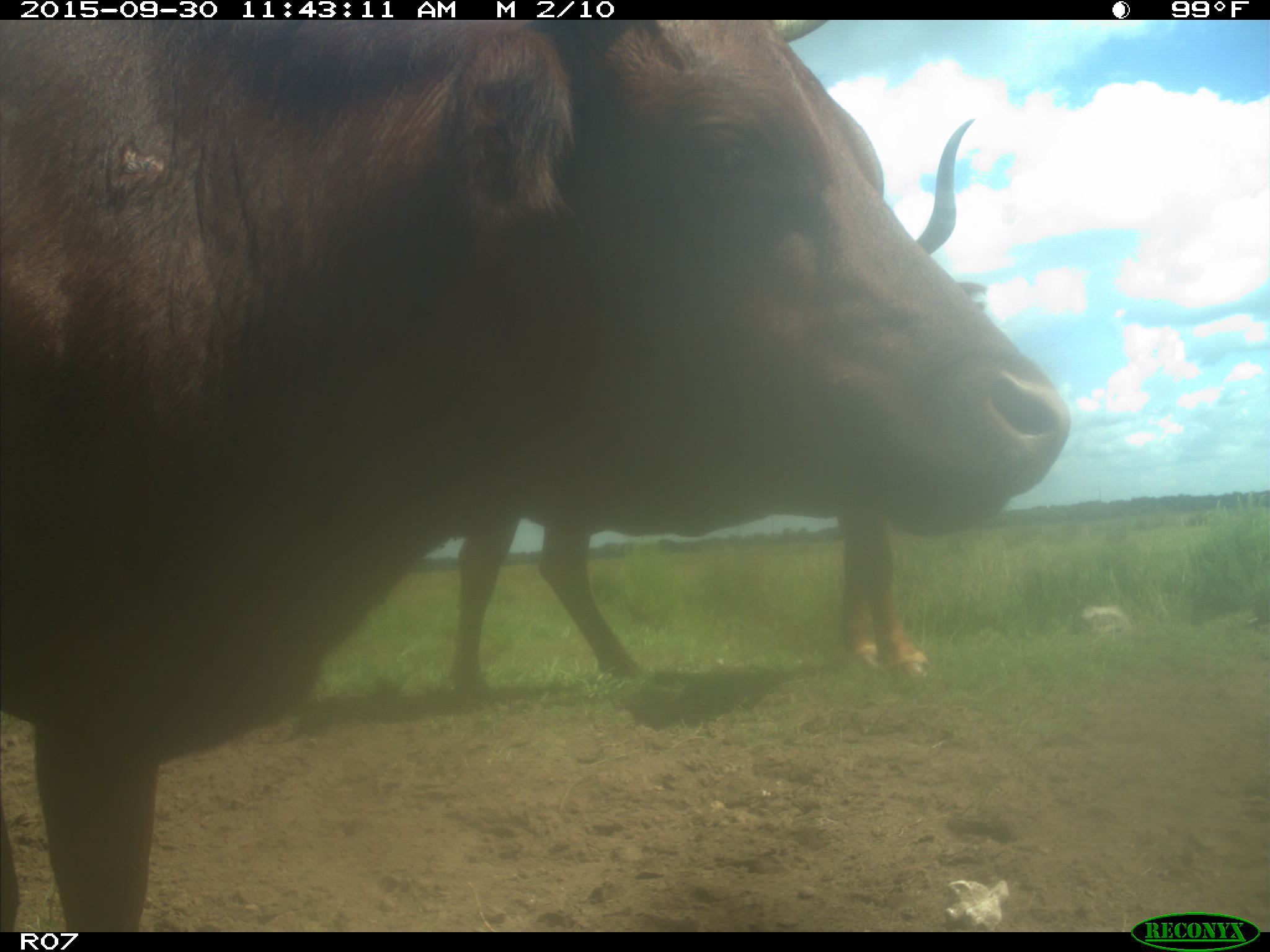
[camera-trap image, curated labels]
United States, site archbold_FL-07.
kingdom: Animalia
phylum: Chordata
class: Mammalia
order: Artiodactyla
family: Bovidae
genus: Bos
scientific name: Bos taurus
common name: domestic cow